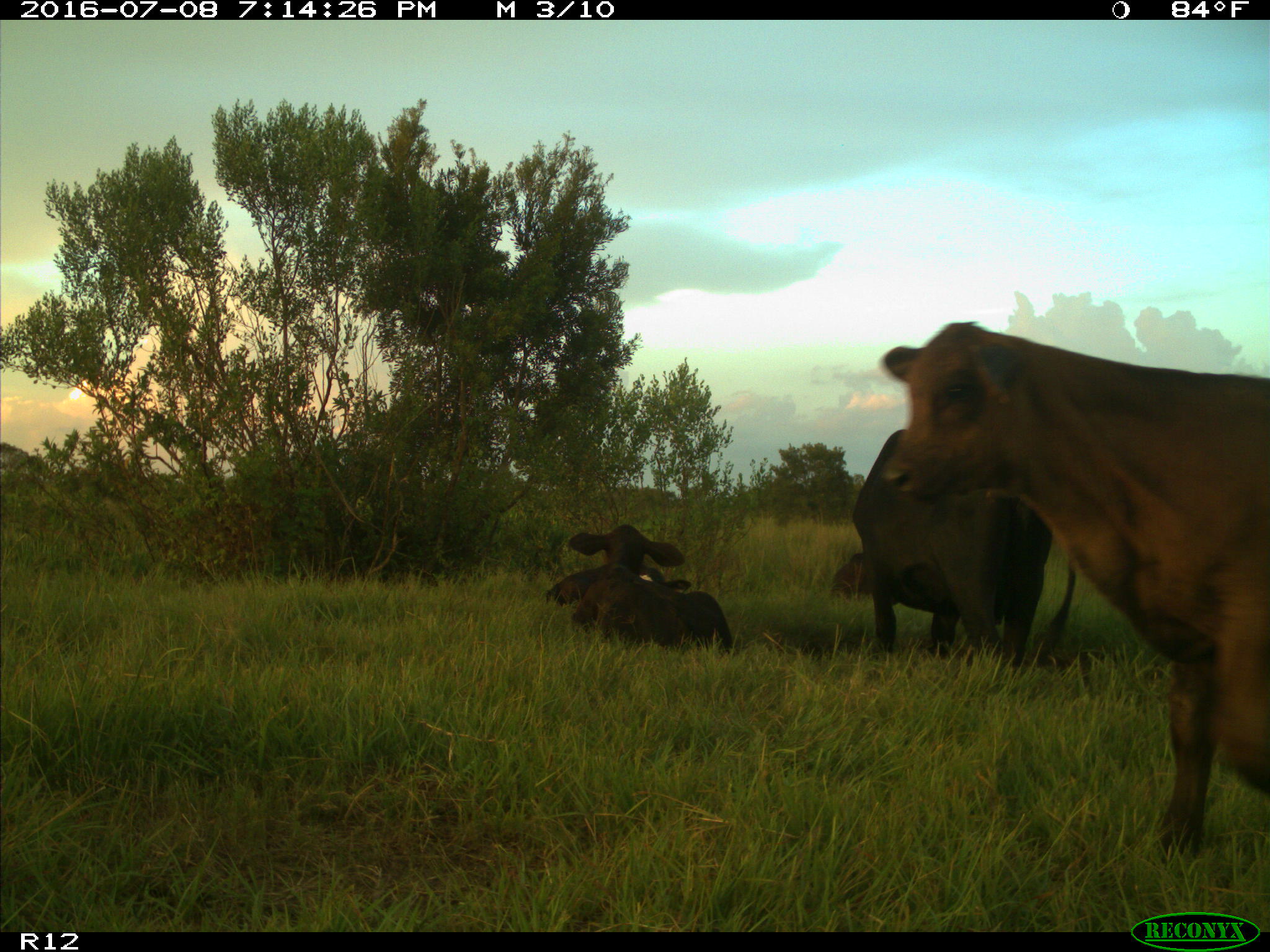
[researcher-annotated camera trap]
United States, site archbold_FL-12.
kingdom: Animalia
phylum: Chordata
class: Mammalia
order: Artiodactyla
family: Bovidae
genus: Bos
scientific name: Bos taurus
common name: domestic cow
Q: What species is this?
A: Bos taurus (domestic cow).